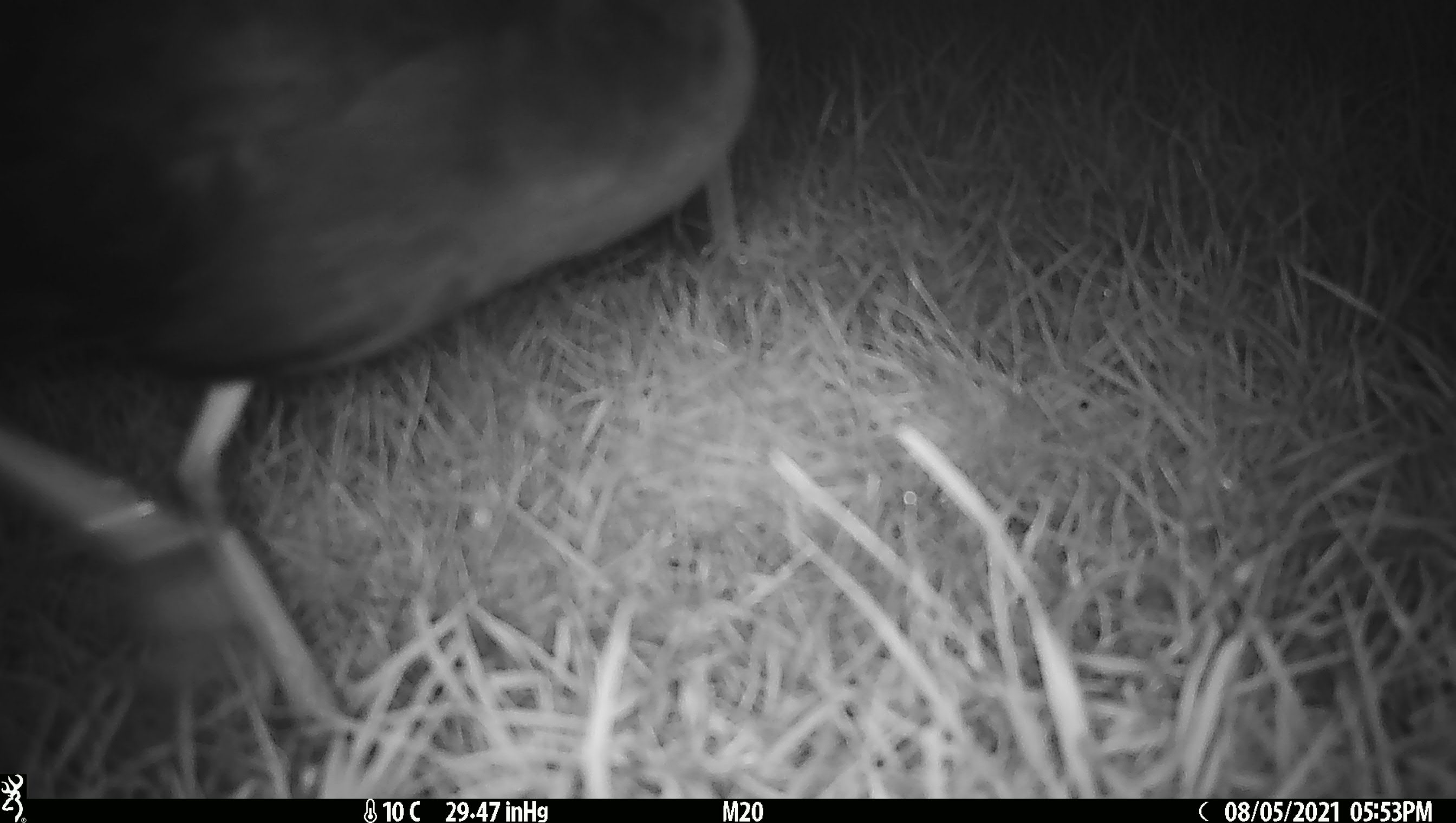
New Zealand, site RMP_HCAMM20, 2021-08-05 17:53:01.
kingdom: Animalia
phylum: Chordata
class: Aves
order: Gruiformes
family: Rallidae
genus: Porphyrio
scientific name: Porphyrio melanotus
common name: australasian swamphen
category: pukeko